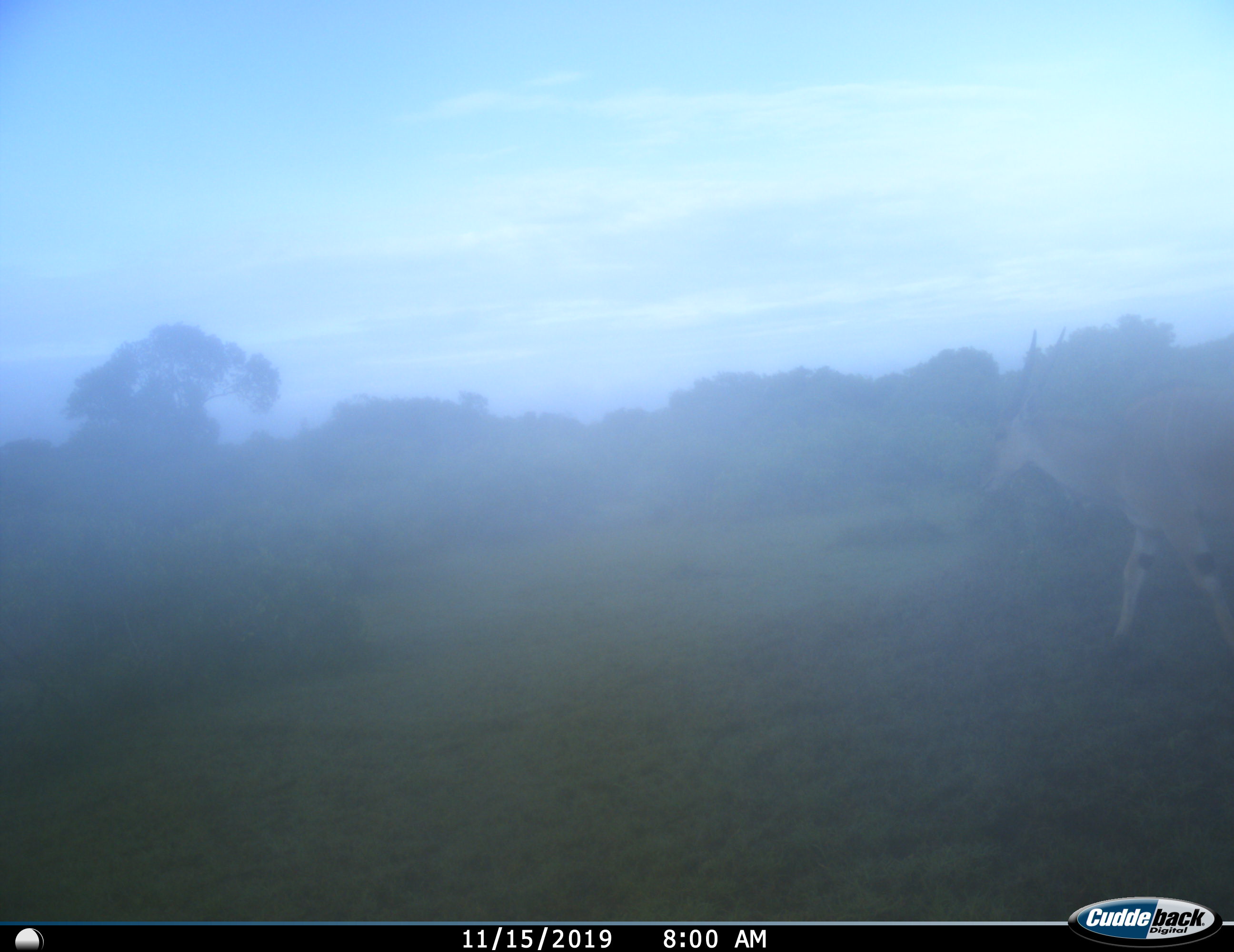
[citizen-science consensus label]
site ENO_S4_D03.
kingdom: Animalia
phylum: Chordata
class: Mammalia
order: Artiodactyla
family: Bovidae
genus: Tragelaphus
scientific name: Tragelaphus oryx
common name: eland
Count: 1.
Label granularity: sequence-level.